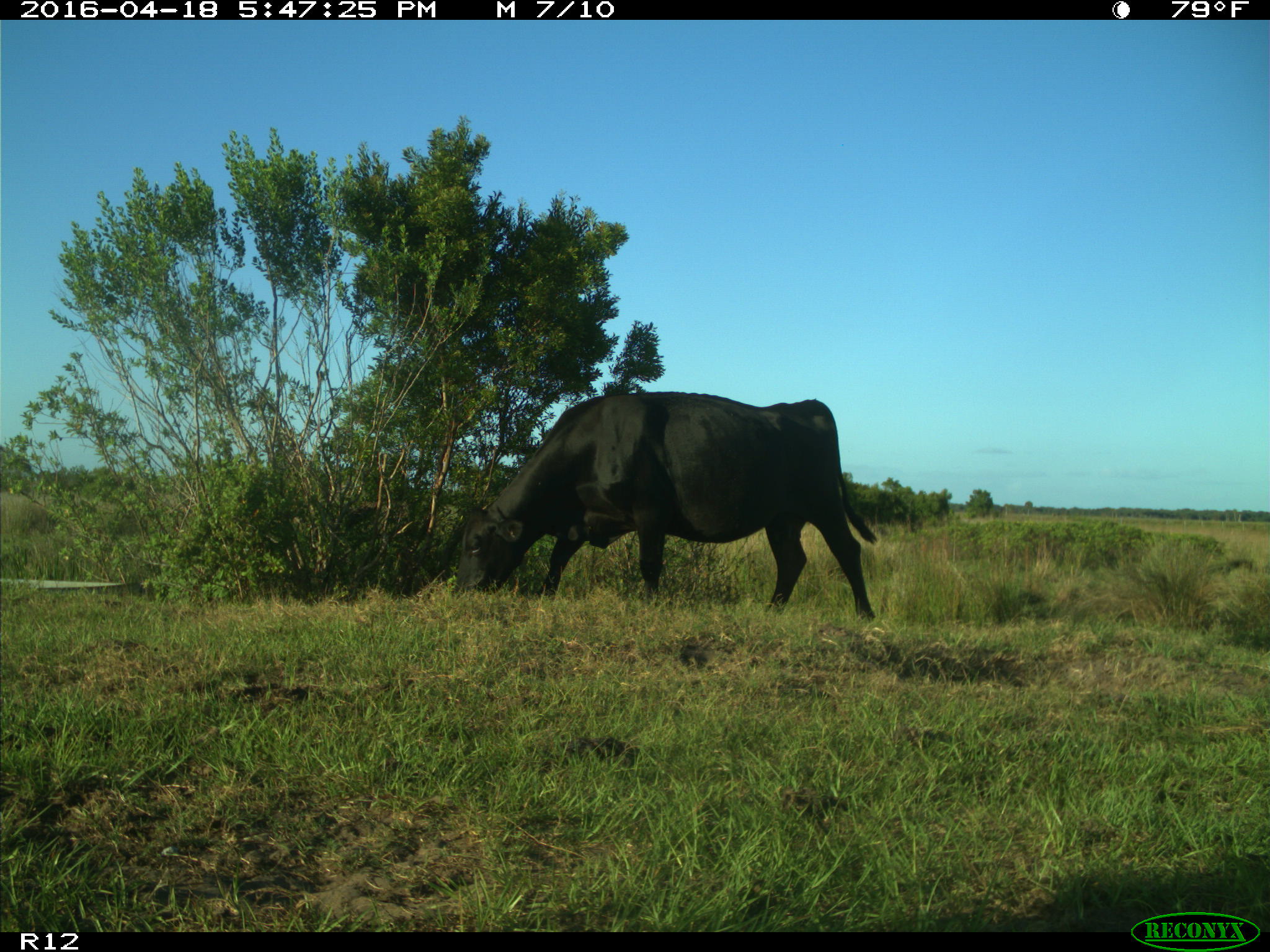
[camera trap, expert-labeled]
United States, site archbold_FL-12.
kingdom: Animalia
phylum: Chordata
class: Mammalia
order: Artiodactyla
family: Bovidae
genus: Bos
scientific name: Bos taurus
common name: domestic cow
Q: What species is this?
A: Bos taurus (domestic cow).